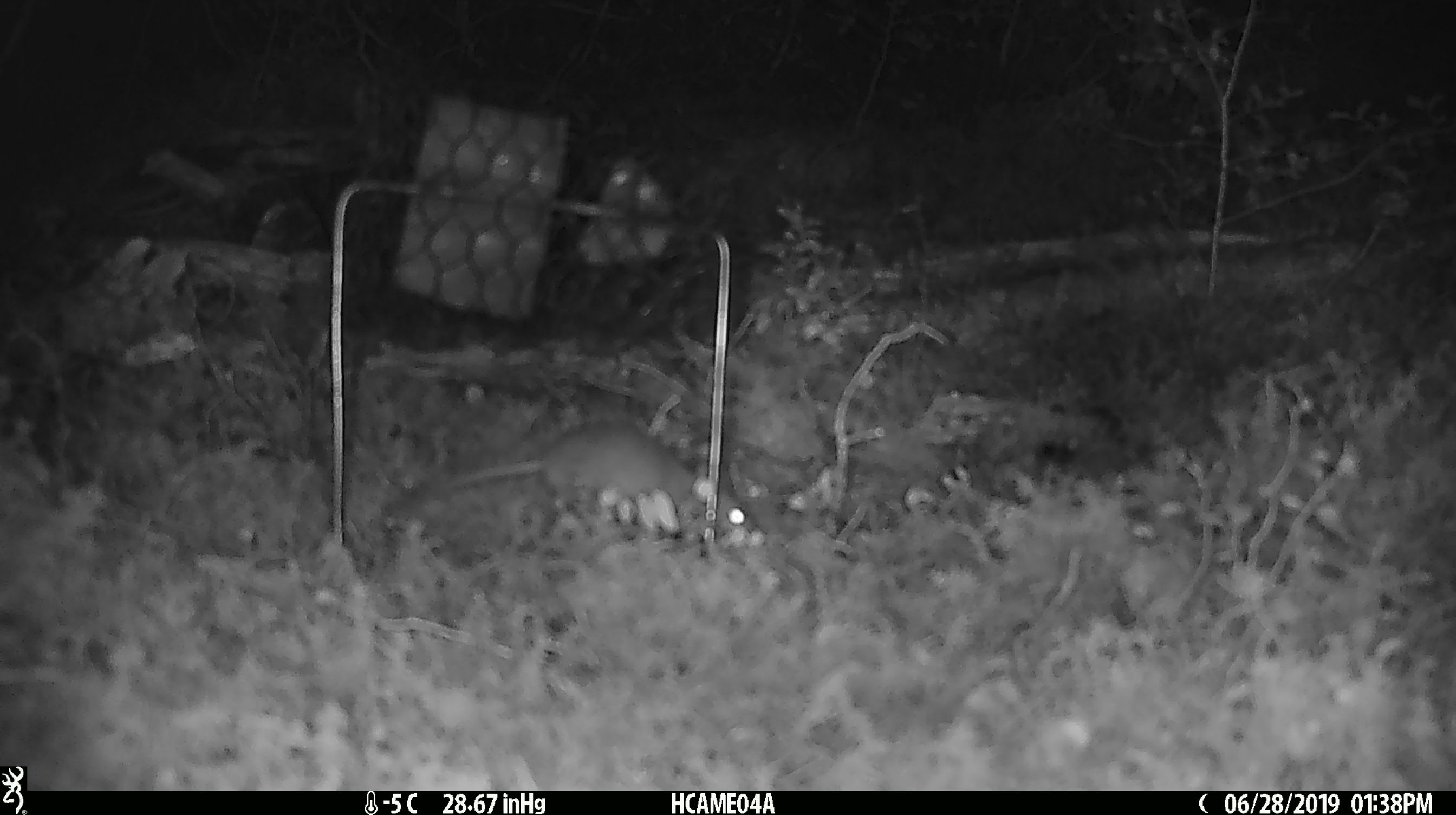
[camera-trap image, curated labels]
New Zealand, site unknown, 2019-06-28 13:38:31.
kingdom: Animalia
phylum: Chordata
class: Mammalia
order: Rodentia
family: Muridae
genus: Mus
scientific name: Mus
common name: mouse